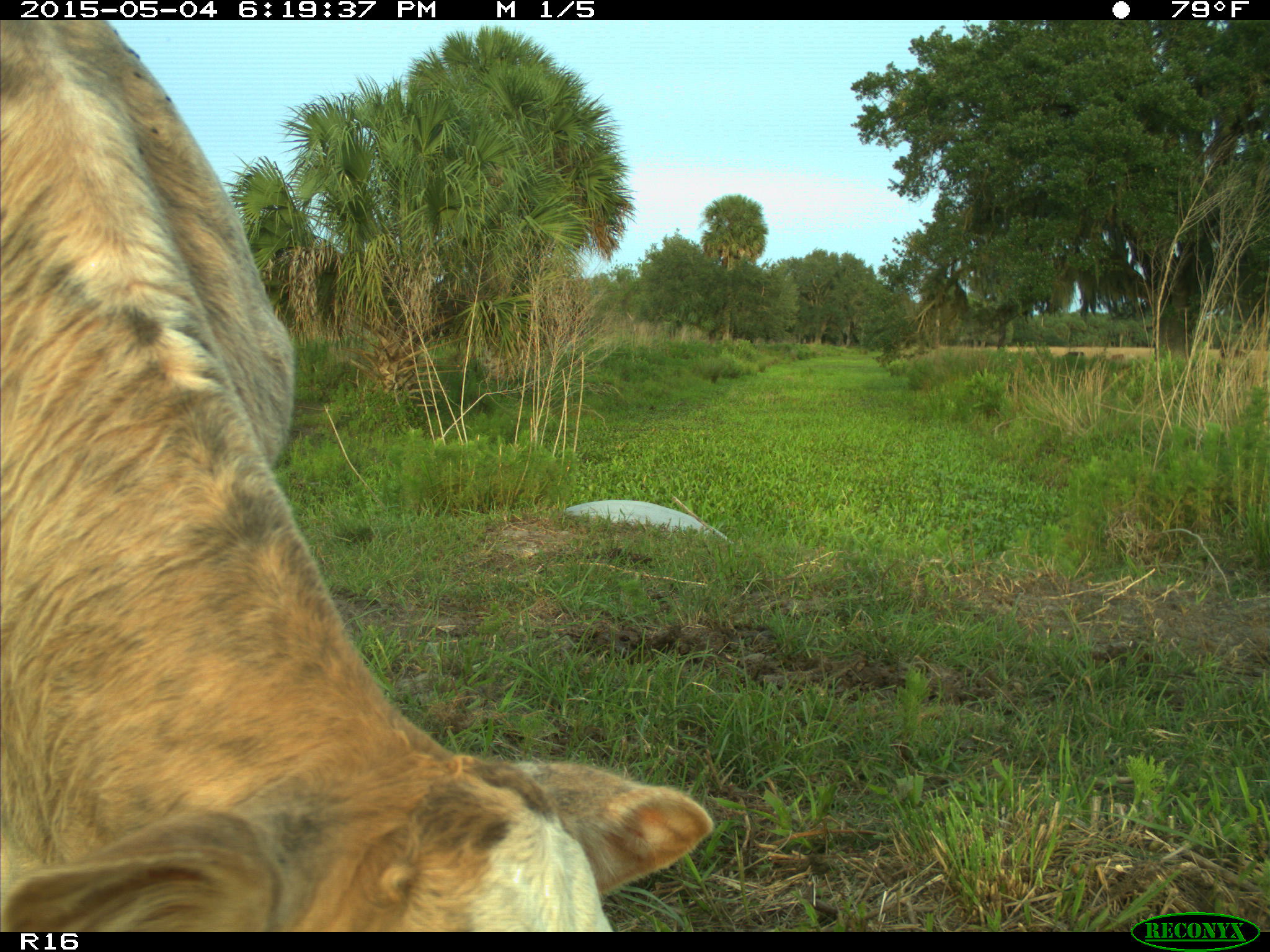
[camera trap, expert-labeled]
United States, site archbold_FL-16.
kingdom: Animalia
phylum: Chordata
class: Mammalia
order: Artiodactyla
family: Bovidae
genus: Bos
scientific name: Bos taurus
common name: domestic cow